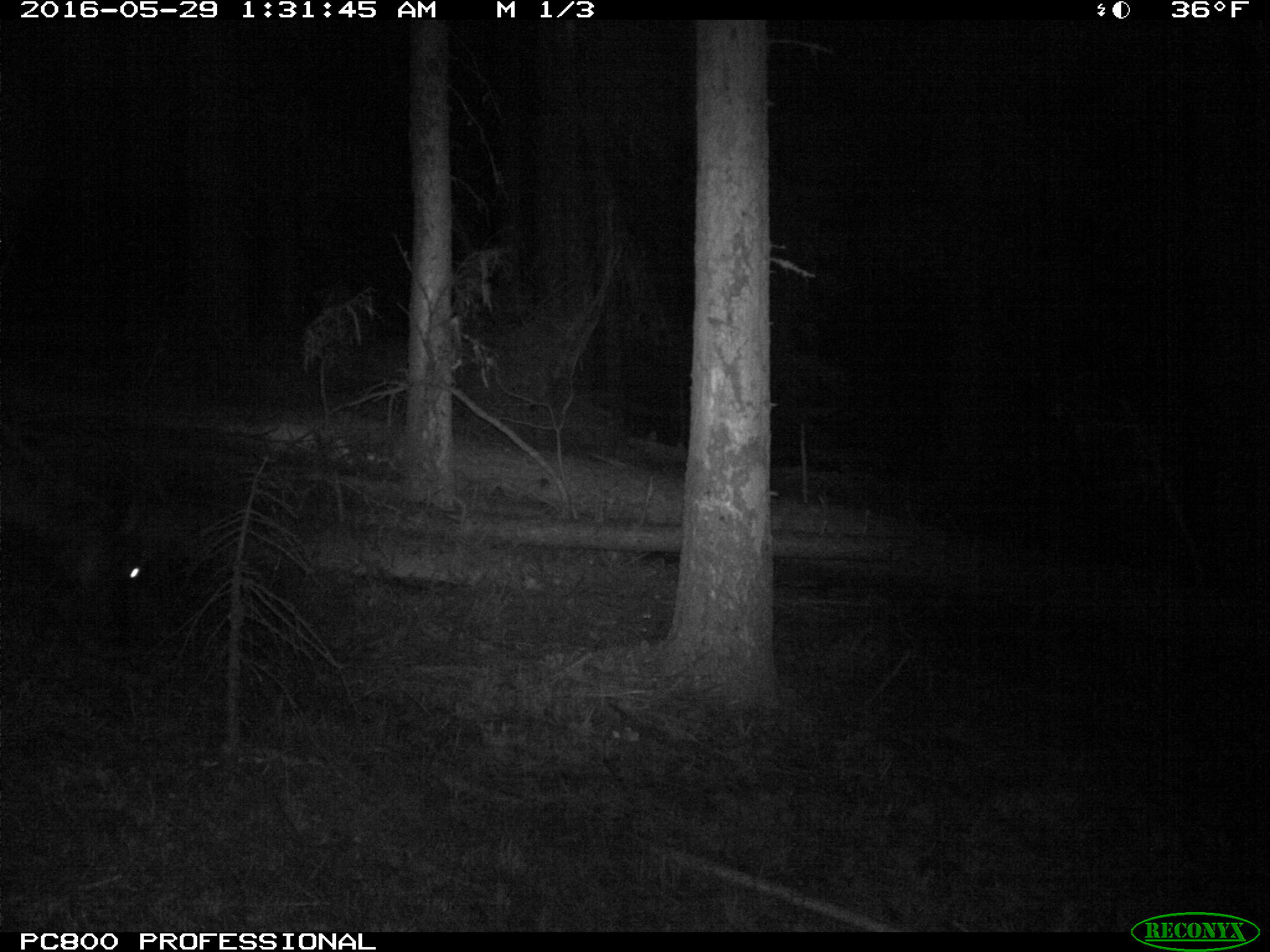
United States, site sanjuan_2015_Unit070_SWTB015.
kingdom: Animalia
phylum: Chordata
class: Mammalia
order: Artiodactyla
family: Cervidae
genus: Cervus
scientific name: Cervus elaphus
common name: red deer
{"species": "Cervus elaphus (red deer)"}